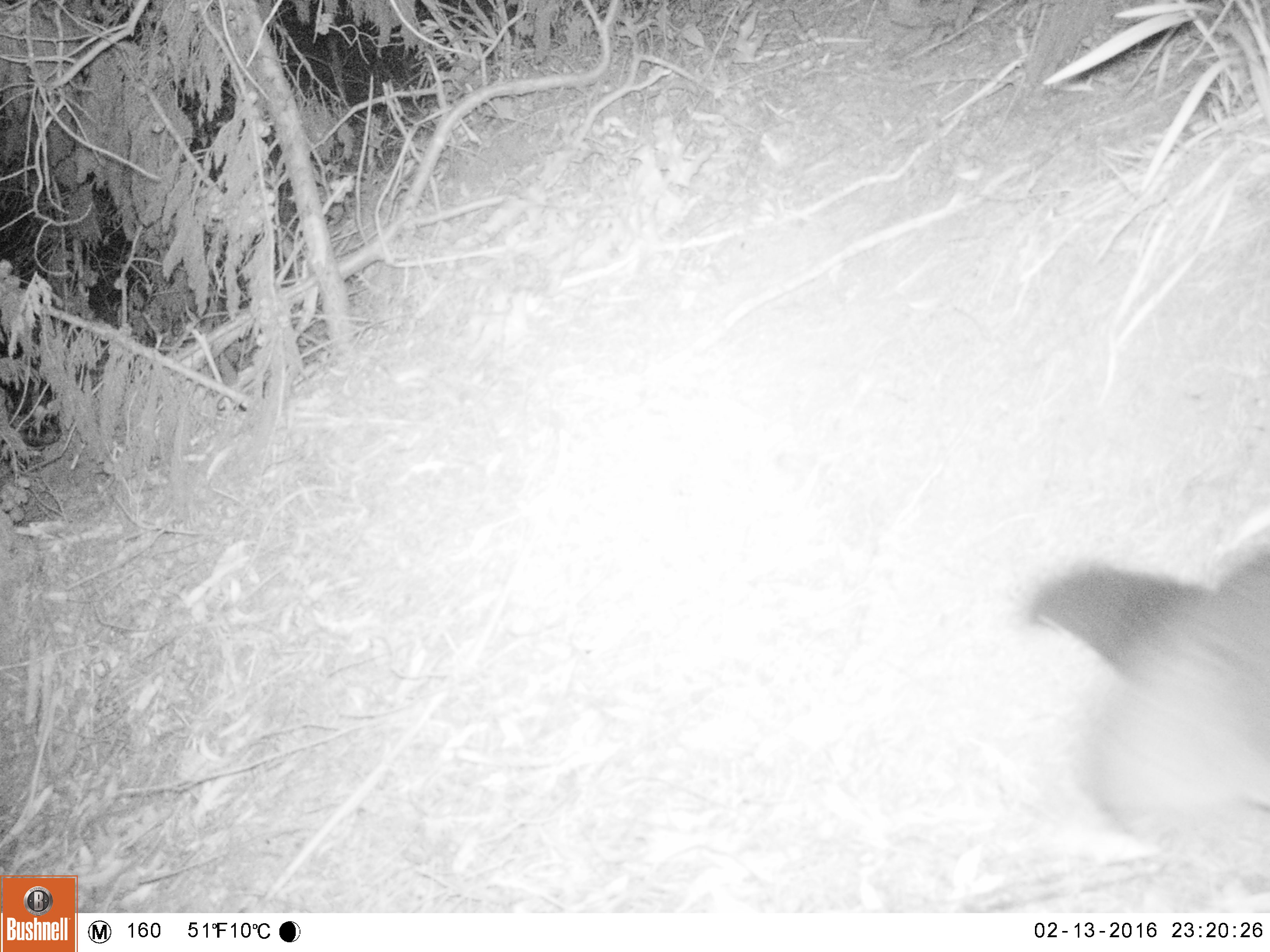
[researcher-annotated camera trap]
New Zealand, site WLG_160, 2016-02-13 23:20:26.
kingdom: Animalia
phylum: Chordata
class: Mammalia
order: Diprotodontia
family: Phalangeridae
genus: Trichosurus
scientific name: Trichosurus vulpecula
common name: common brushtail possum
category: possum